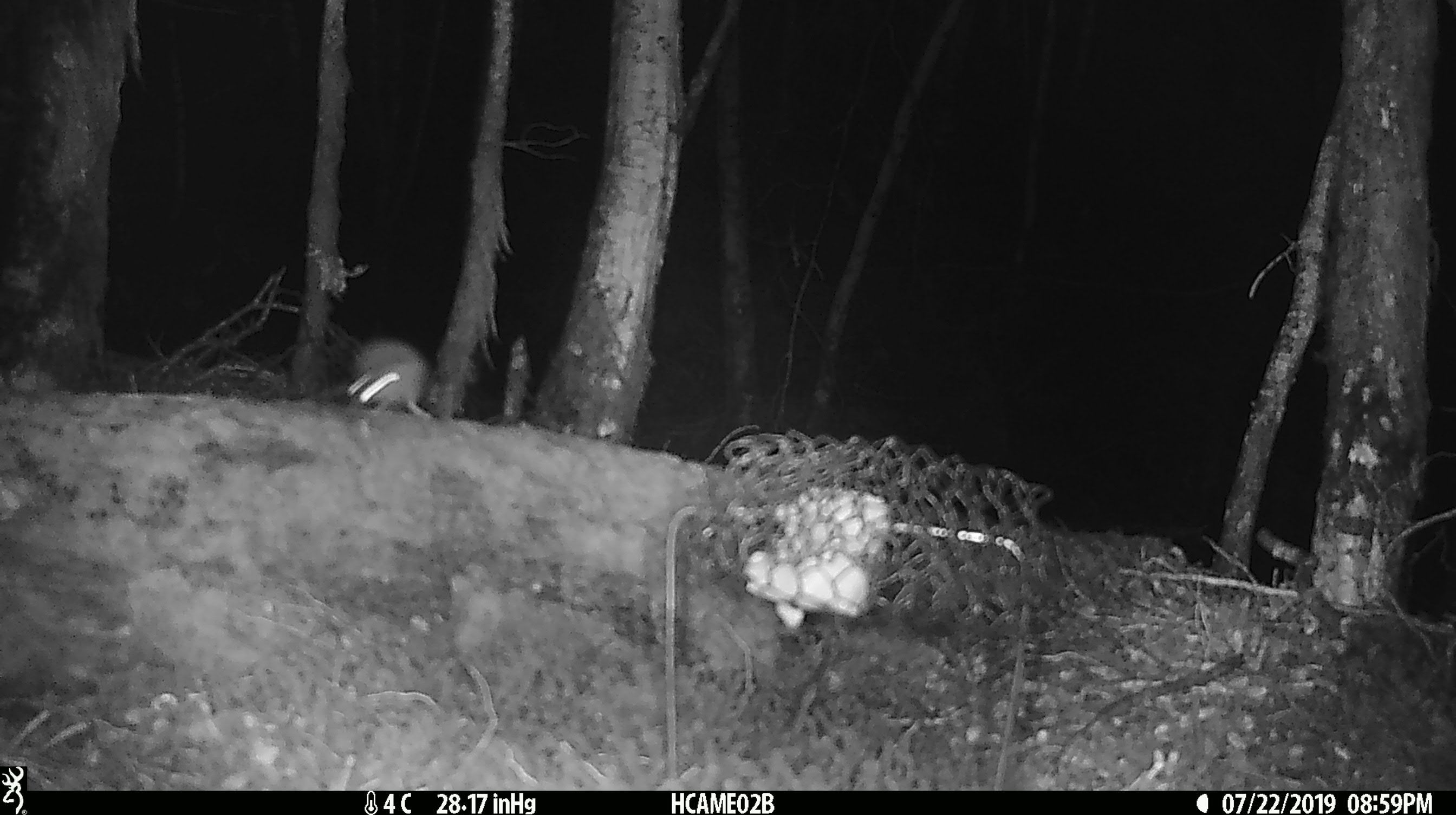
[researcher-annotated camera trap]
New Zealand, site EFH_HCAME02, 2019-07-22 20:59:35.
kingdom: Animalia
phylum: Chordata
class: Mammalia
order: Rodentia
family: Muridae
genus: Mus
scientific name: Mus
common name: mouse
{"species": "mouse (Mus)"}